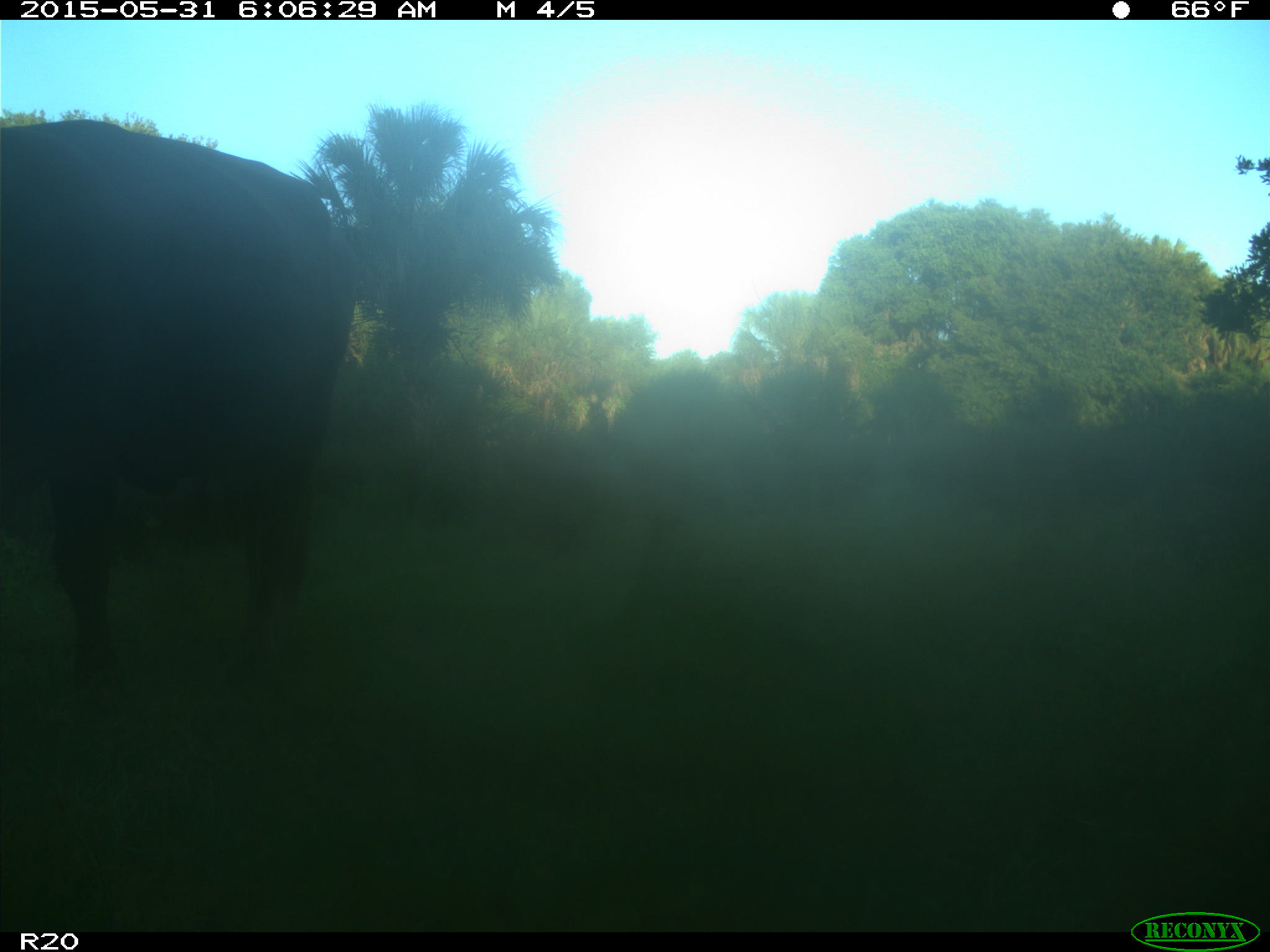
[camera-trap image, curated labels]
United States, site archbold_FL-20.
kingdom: Animalia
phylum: Chordata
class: Mammalia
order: Artiodactyla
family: Bovidae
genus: Bos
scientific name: Bos taurus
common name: domestic cow